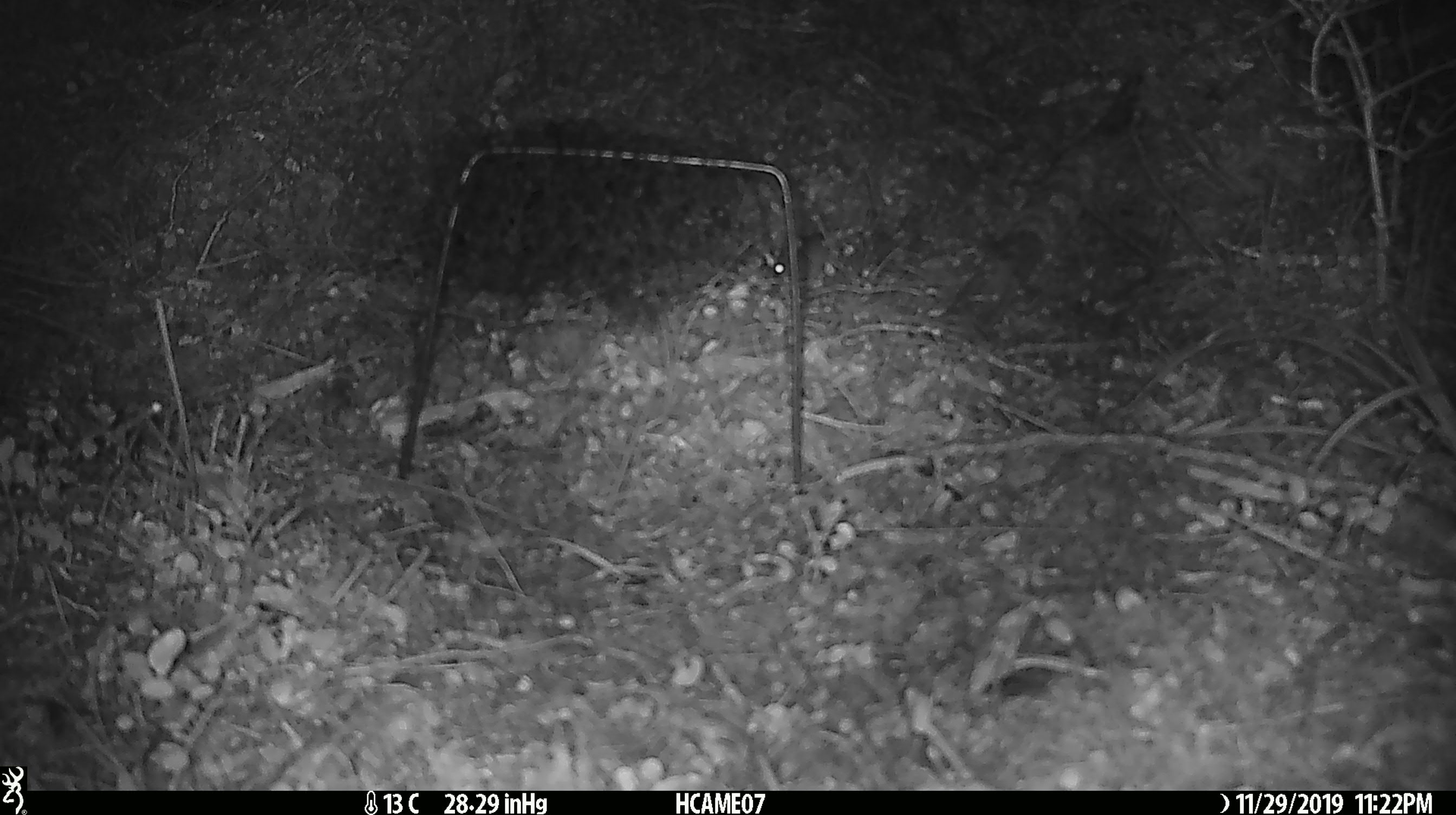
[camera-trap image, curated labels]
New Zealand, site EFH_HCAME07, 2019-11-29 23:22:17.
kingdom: Animalia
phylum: Chordata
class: Mammalia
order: Rodentia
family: Muridae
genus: Mus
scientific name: Mus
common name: mouse